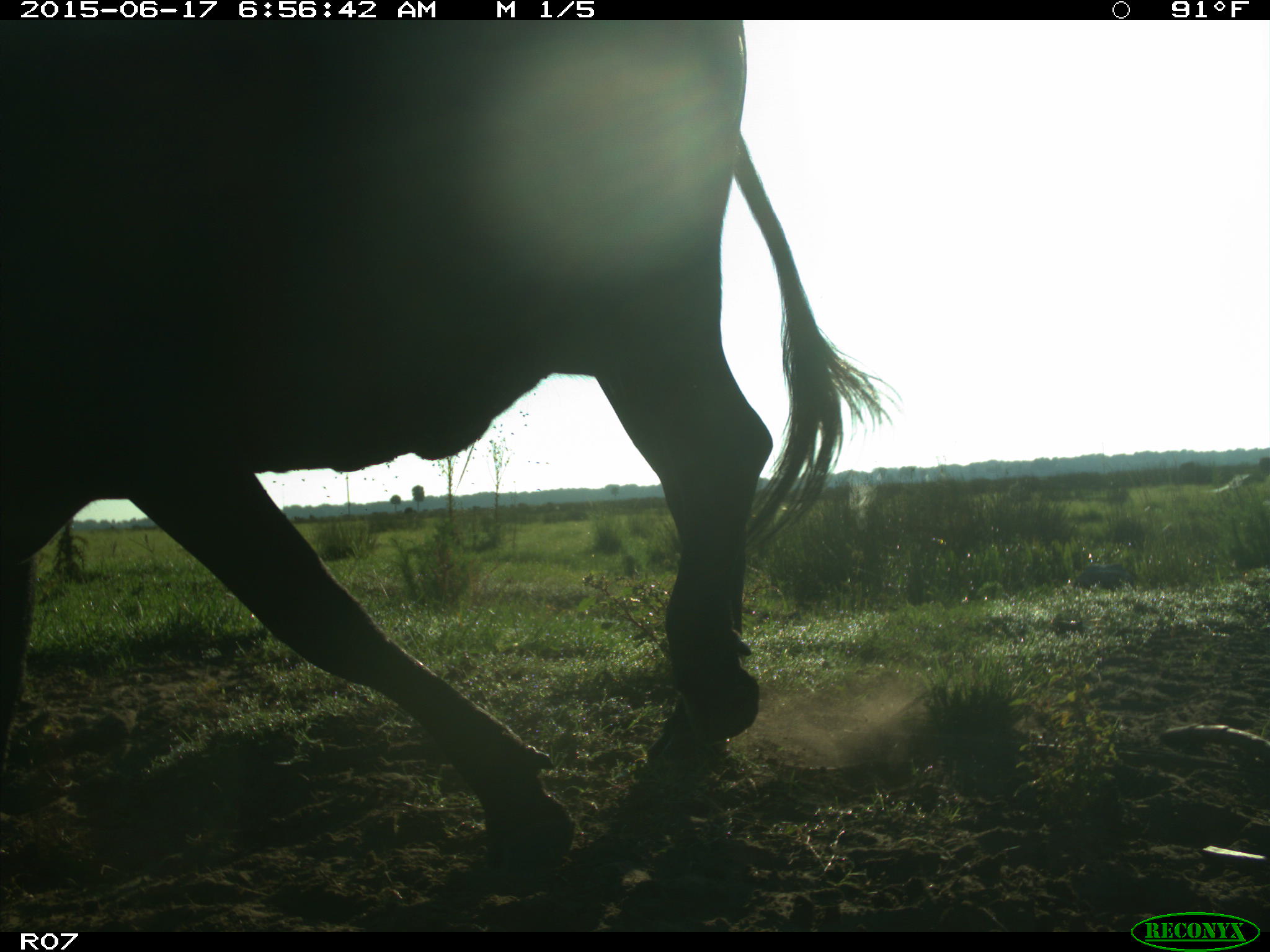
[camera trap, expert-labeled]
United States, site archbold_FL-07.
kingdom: Animalia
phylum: Chordata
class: Mammalia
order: Artiodactyla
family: Bovidae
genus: Bos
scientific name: Bos taurus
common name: domestic cow